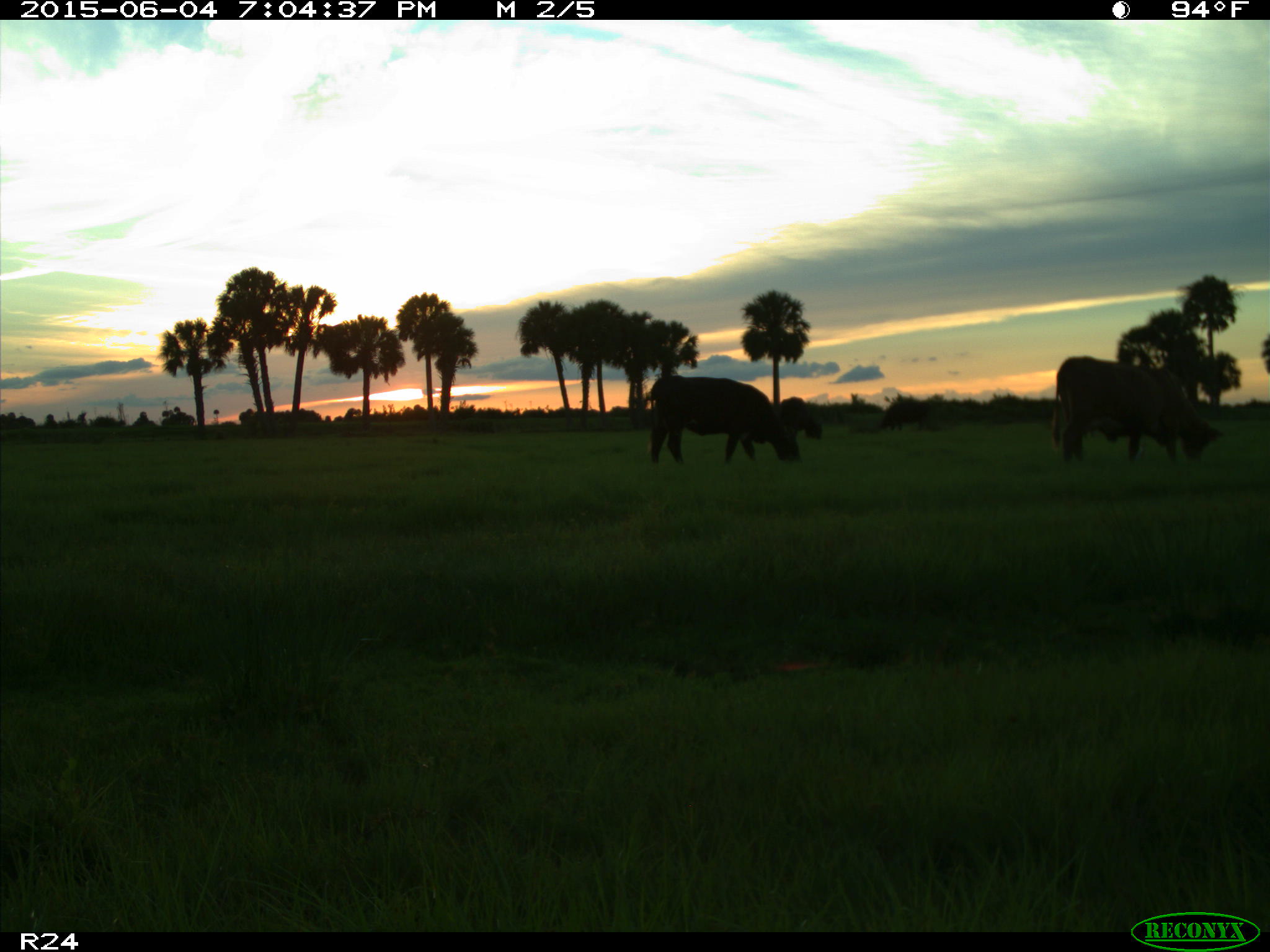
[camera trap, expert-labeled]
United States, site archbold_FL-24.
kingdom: Animalia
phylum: Chordata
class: Mammalia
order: Artiodactyla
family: Bovidae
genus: Bos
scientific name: Bos taurus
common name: domestic cow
Bos taurus (domestic cow).